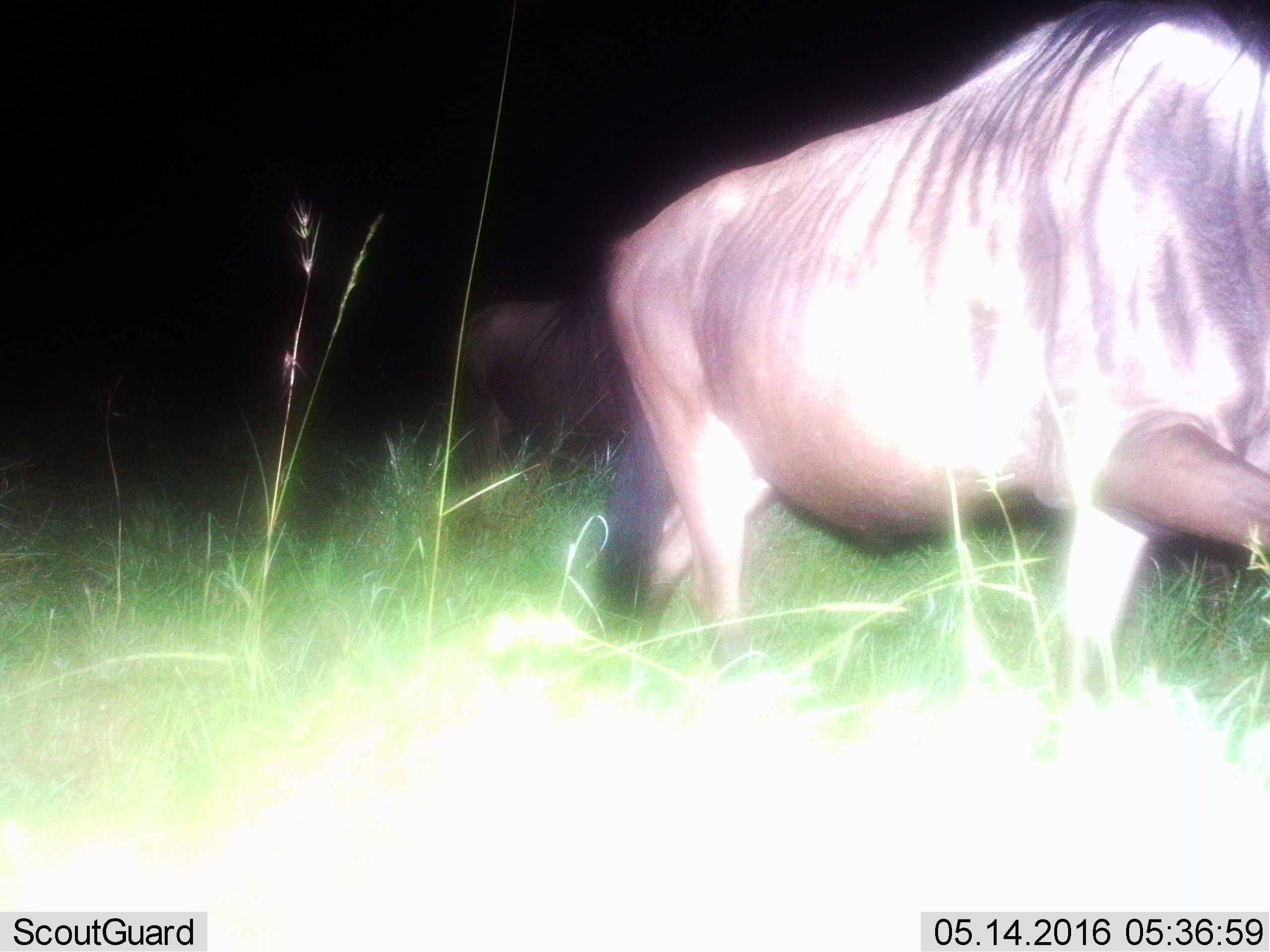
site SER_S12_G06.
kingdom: Animalia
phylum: Chordata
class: Mammalia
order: Artiodactyla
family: Bovidae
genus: Connochaetes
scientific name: Connochaetes taurinus taurinus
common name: blue wildebeest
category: wildebeestblue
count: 2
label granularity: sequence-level